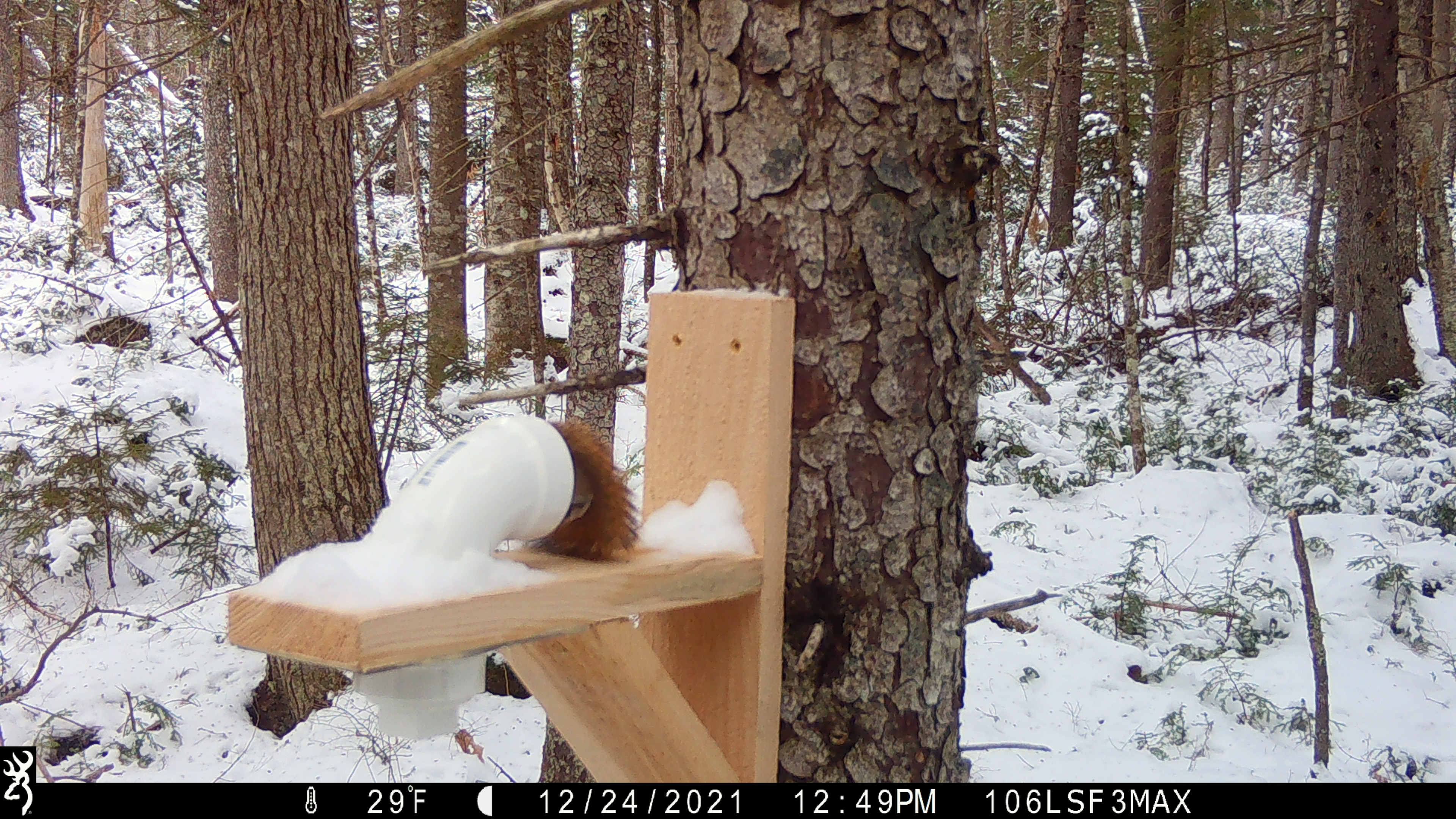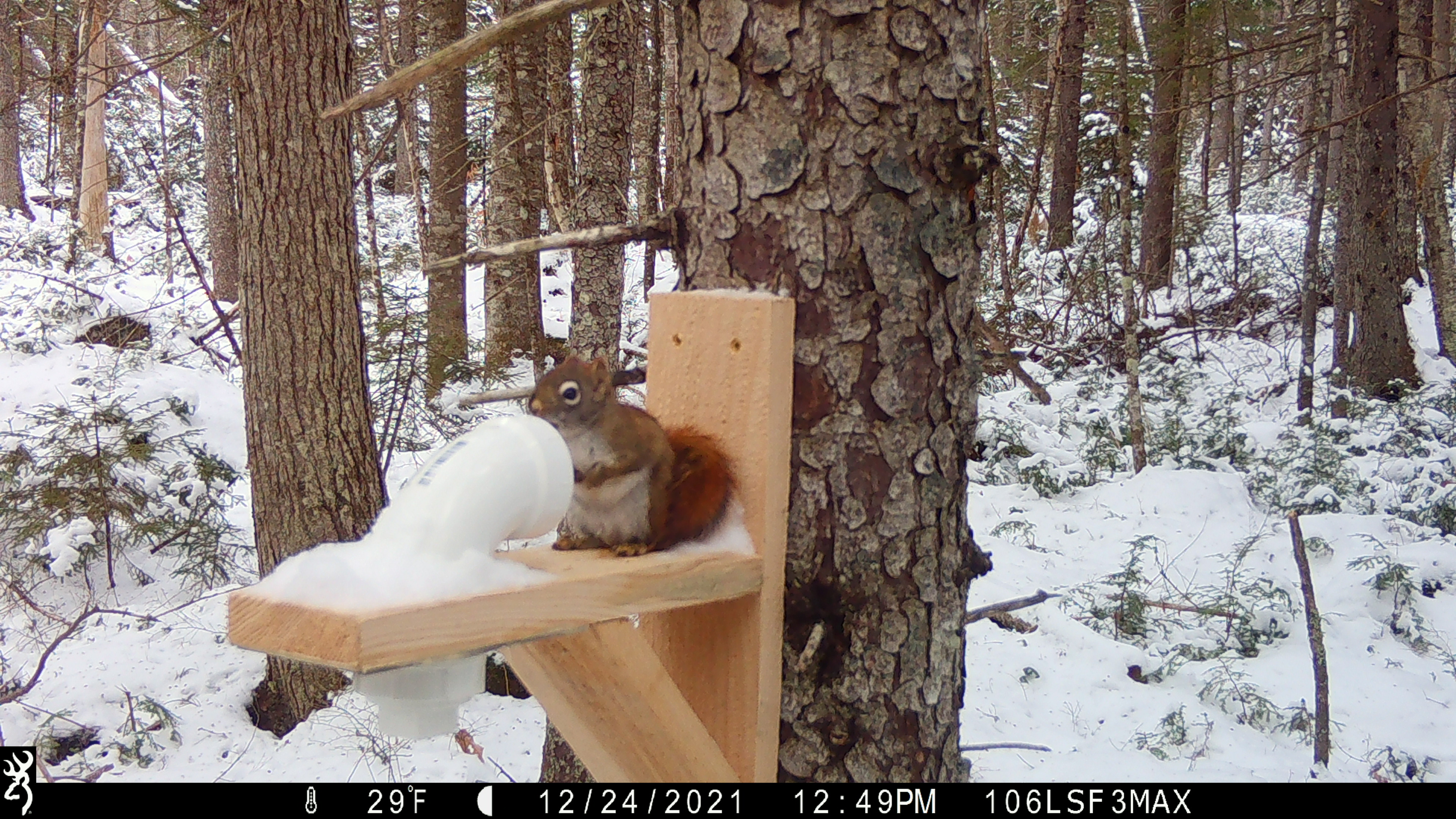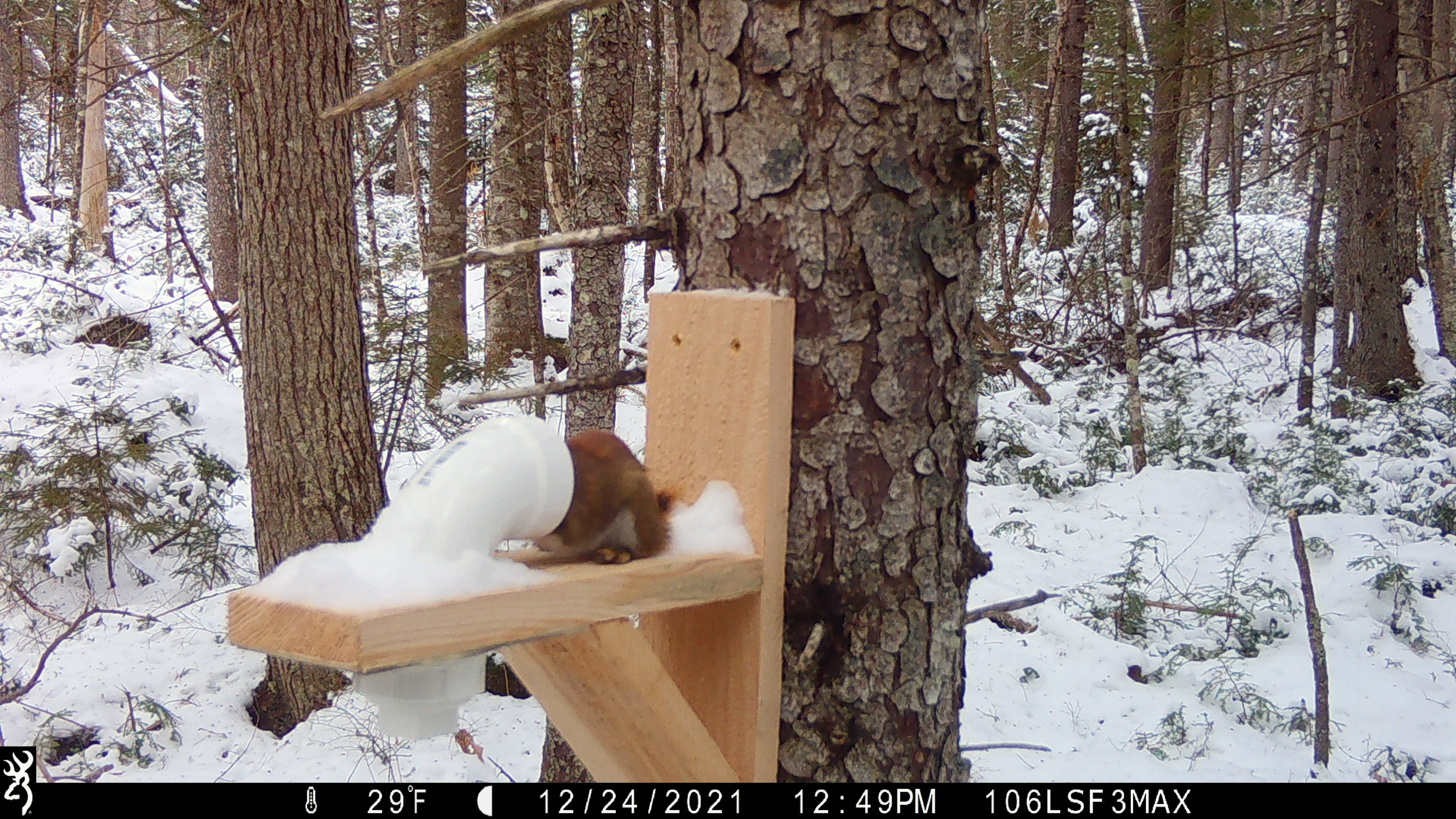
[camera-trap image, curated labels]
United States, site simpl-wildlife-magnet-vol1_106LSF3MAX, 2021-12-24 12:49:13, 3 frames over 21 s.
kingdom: Animalia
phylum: Chordata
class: Mammalia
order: Rodentia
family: Sciuridae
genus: Tamiasciurus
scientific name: Tamiasciurus hudsonicus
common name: red squirrel